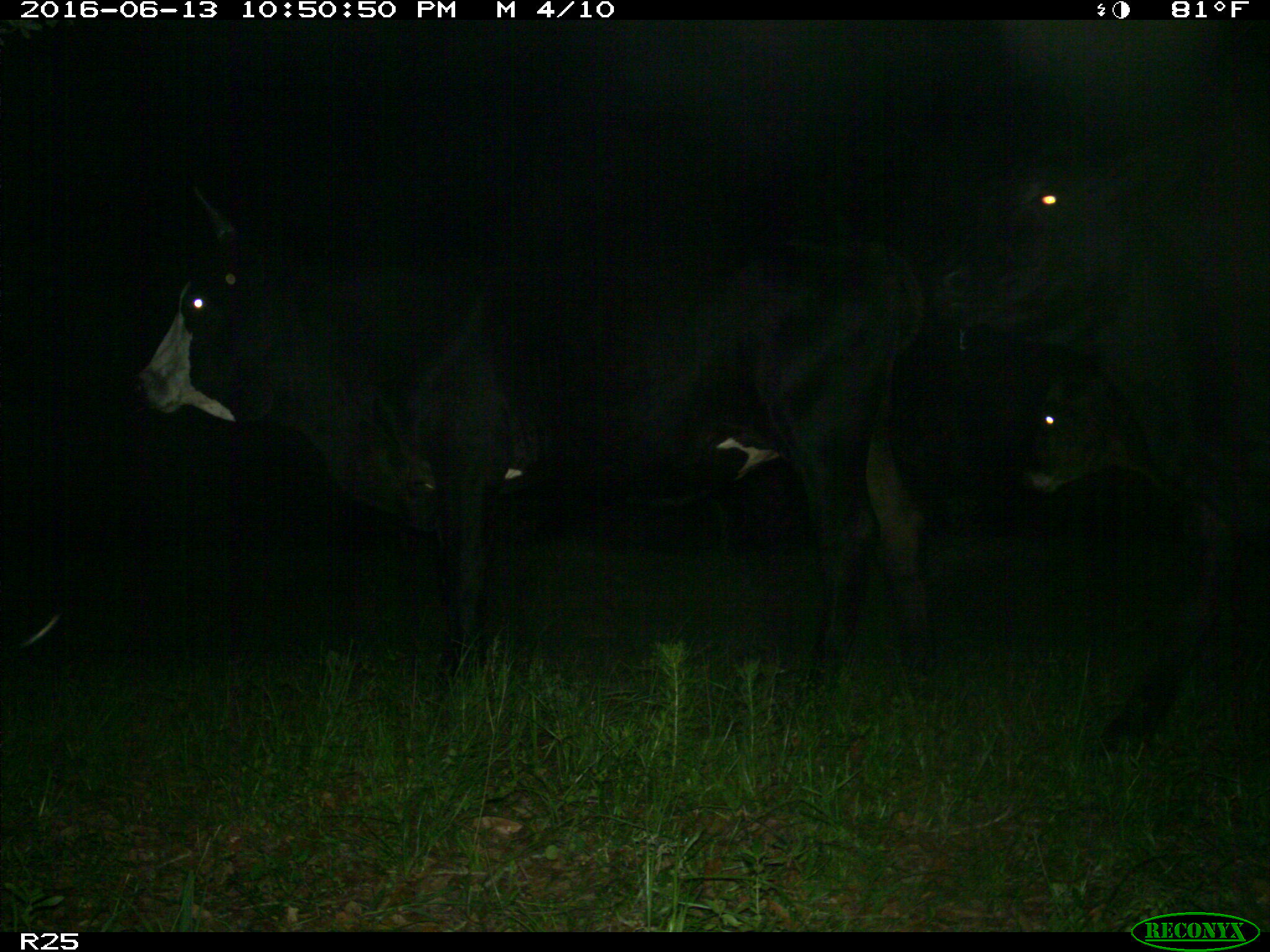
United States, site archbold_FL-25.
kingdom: Animalia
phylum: Chordata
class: Mammalia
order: Artiodactyla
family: Bovidae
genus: Bos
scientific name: Bos taurus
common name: domestic cow